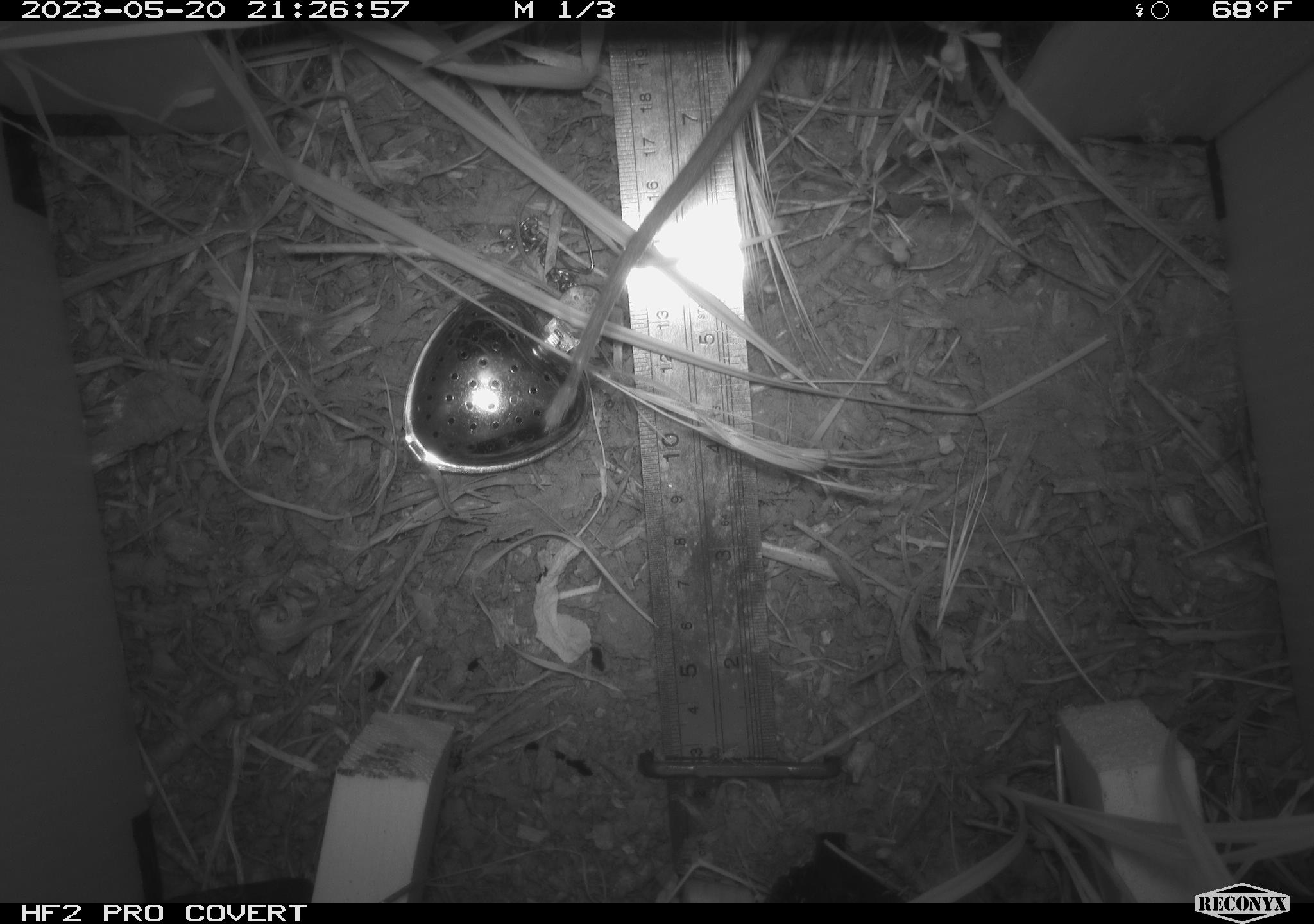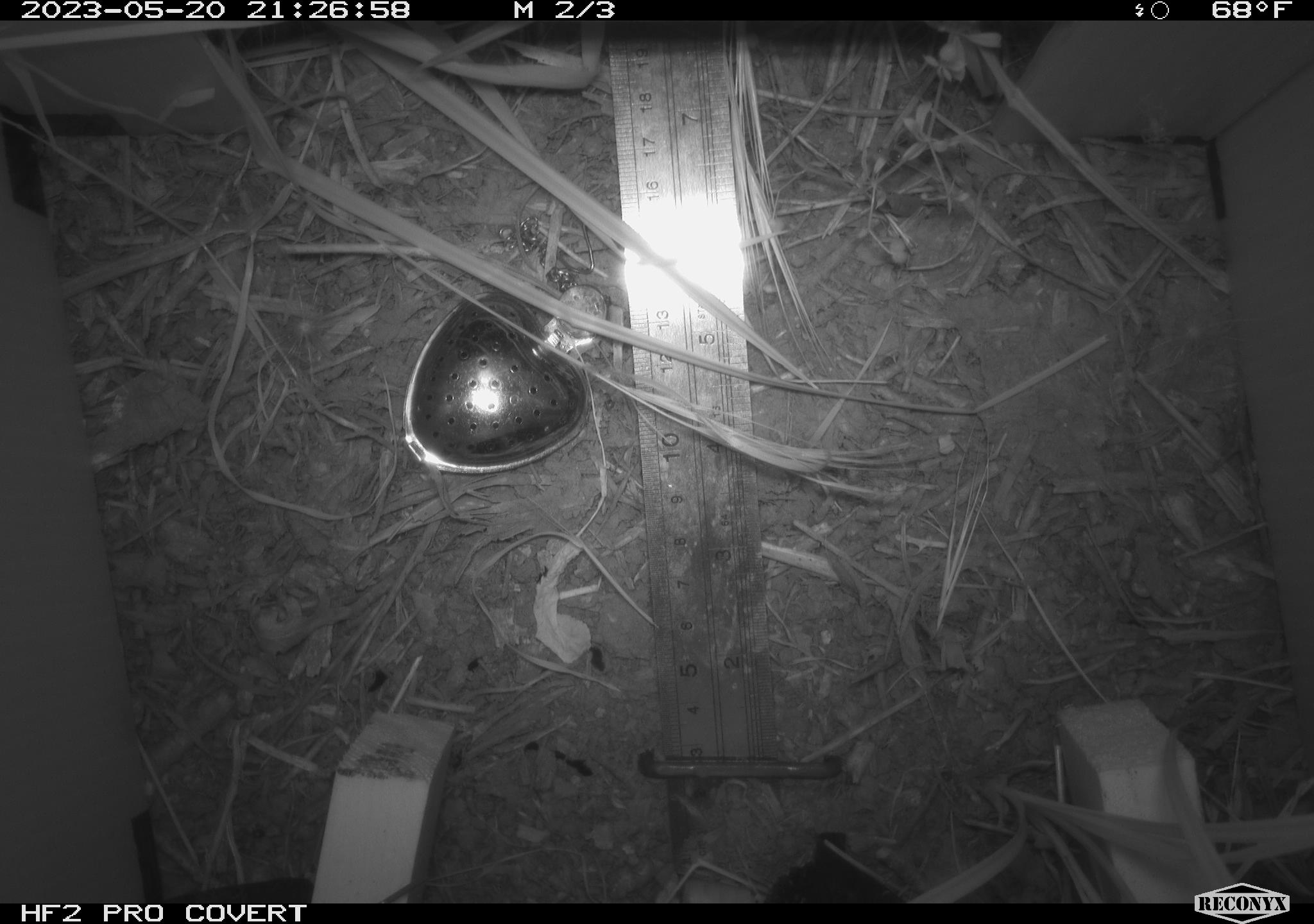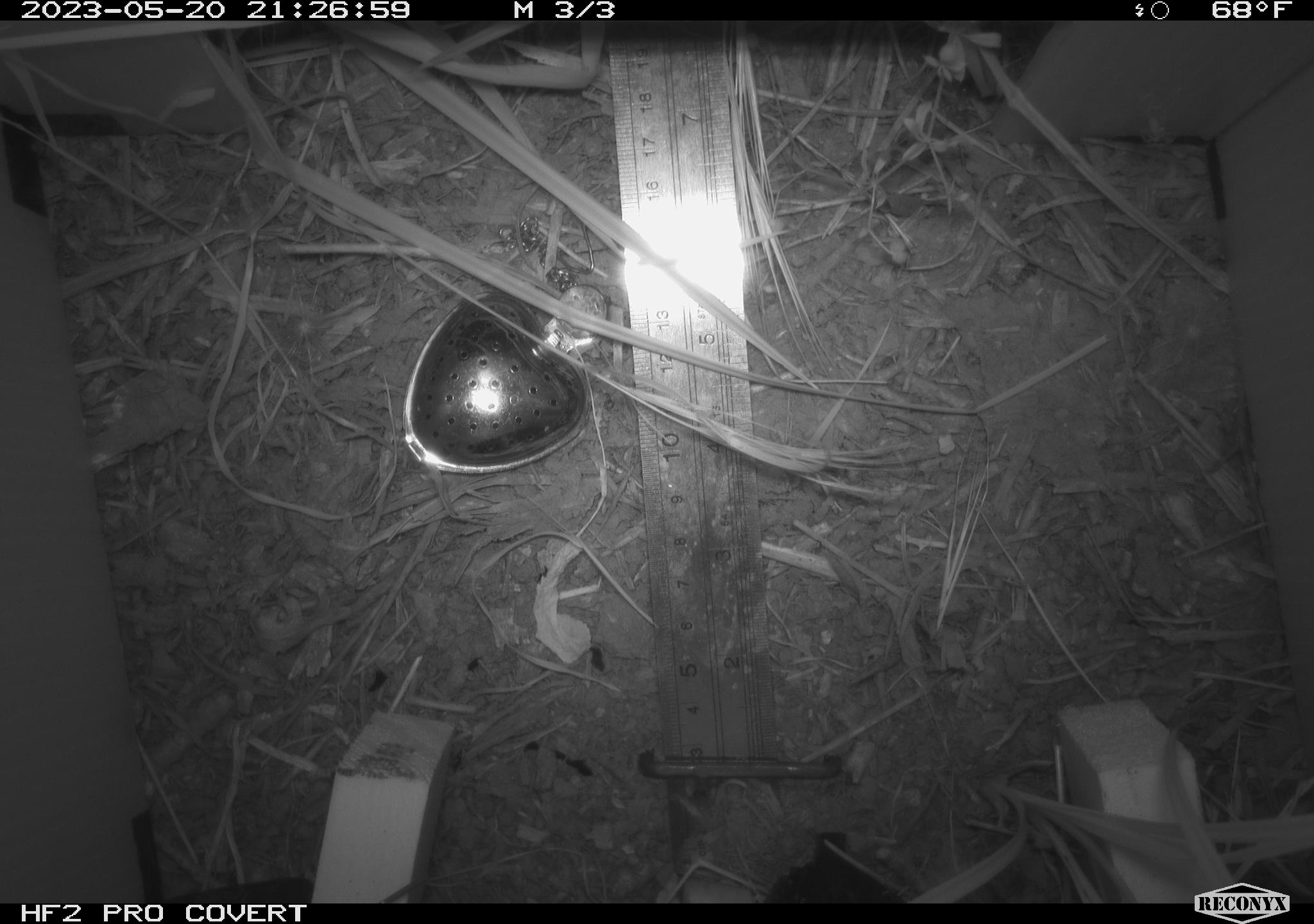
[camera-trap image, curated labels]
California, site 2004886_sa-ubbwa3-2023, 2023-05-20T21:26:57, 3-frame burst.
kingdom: Animalia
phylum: Chordata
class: Mammalia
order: Rodentia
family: Muridae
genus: Rattus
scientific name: Rattus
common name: rat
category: rattus species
Rattus species (rat) (Rattus).